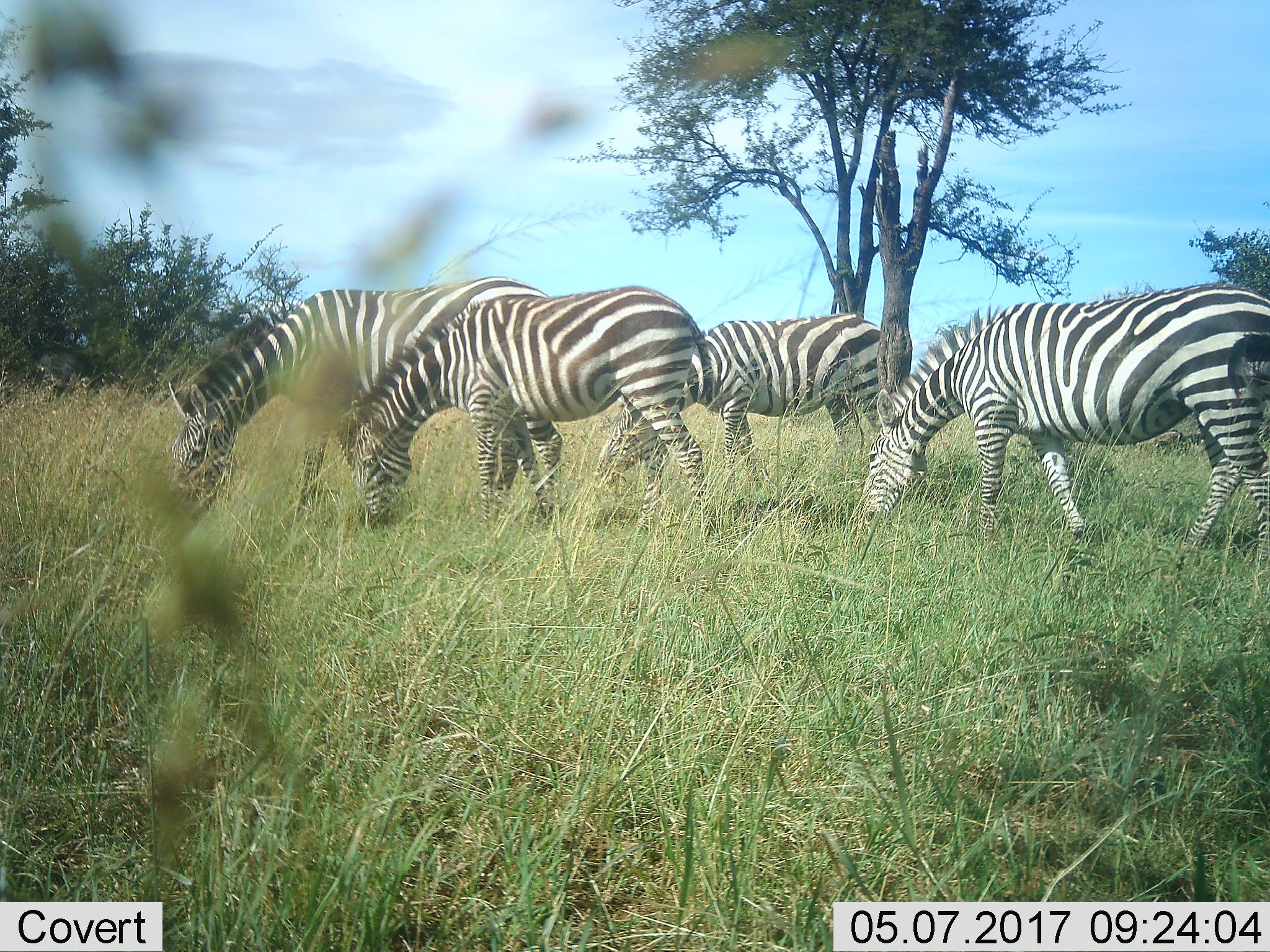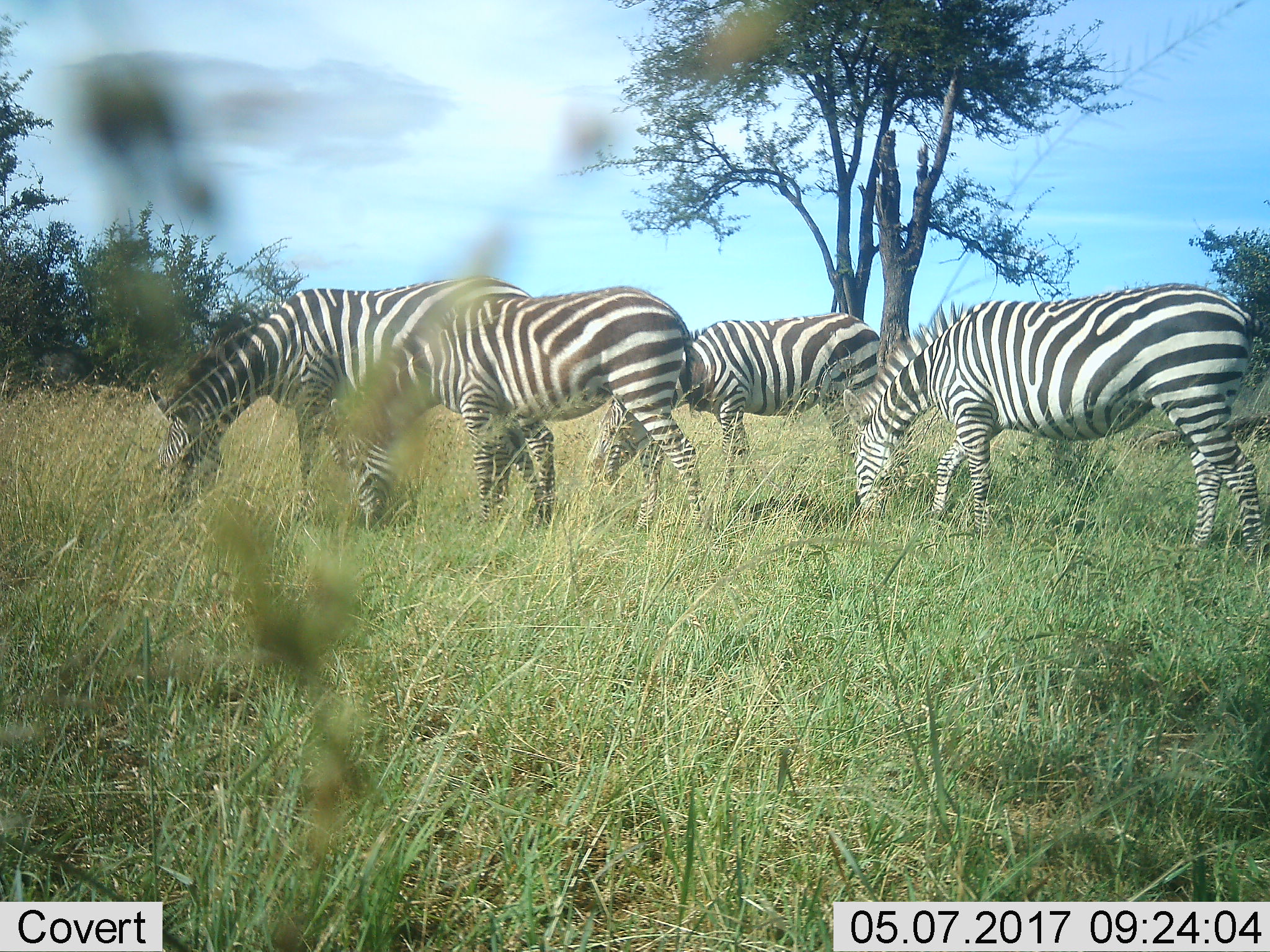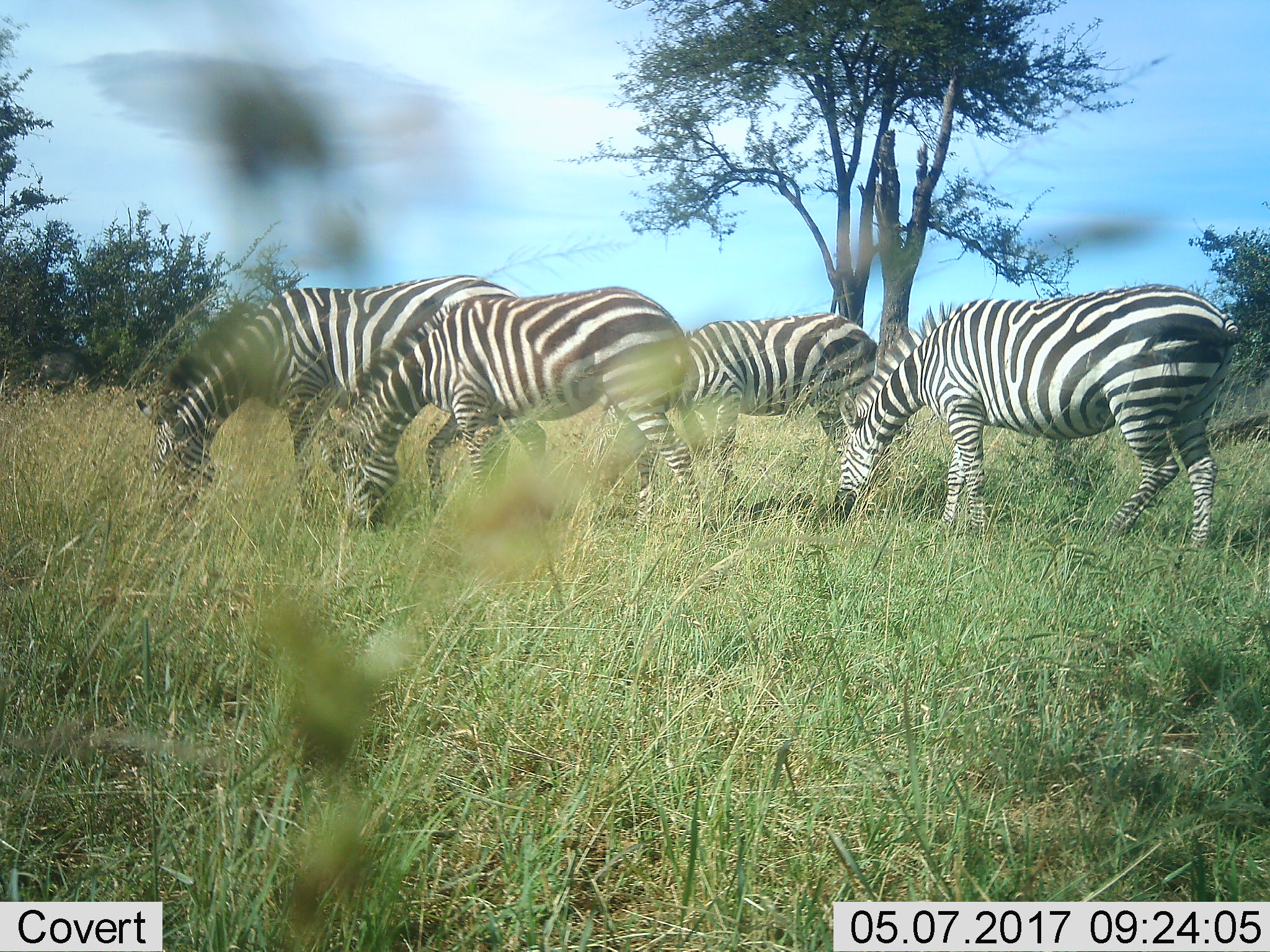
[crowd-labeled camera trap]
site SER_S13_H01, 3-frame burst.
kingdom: Animalia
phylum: Chordata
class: Mammalia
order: Perissodactyla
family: Equidae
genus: Equus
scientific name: Equus quagga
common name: plains zebra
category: zebraplains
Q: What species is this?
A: Zebraplains (plains zebra) (Equus quagga).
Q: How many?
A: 4.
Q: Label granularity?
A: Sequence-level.